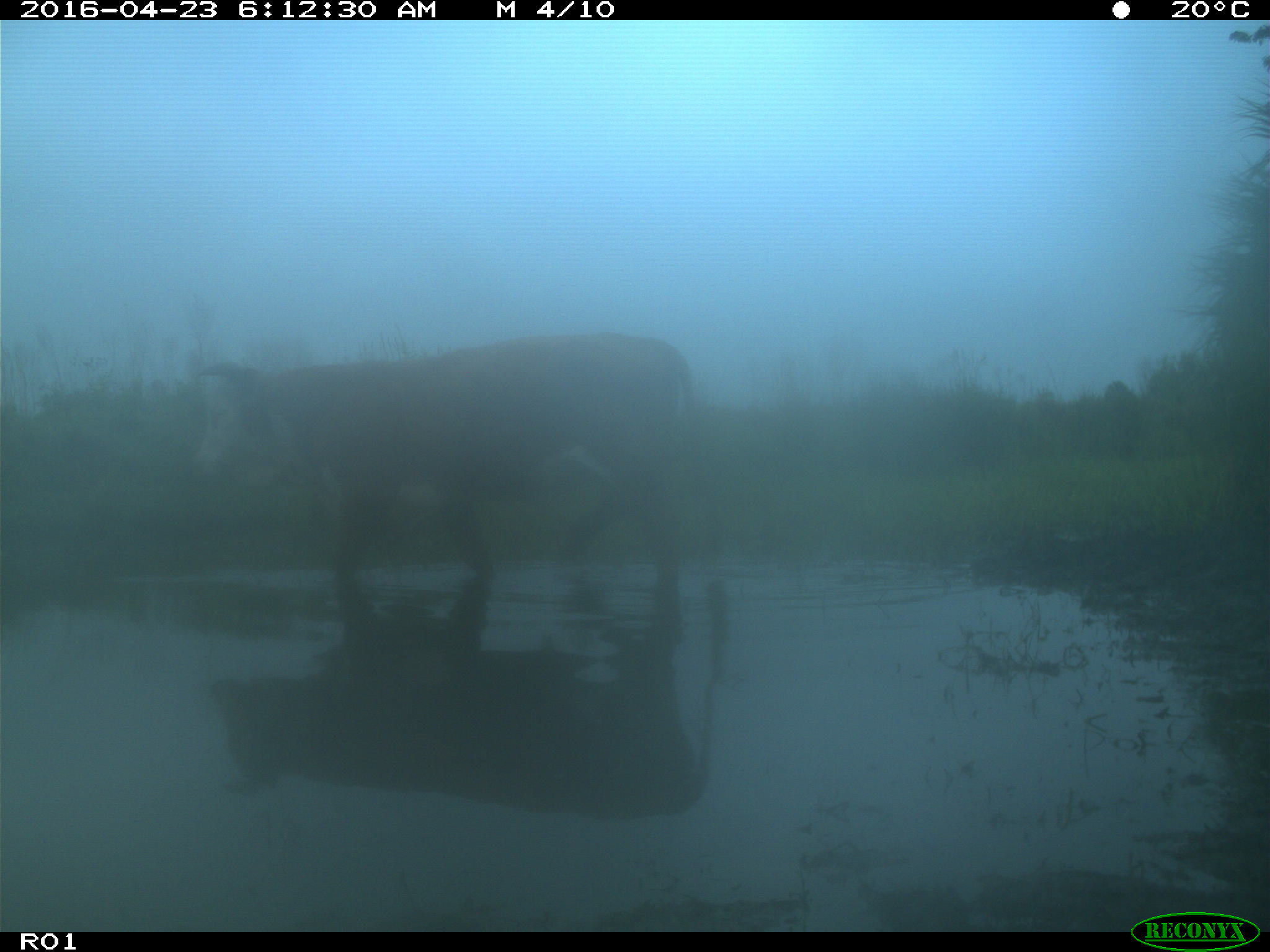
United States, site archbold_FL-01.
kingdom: Animalia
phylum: Chordata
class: Mammalia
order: Artiodactyla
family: Bovidae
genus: Bos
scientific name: Bos taurus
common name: domestic cow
Bos taurus (domestic cow).